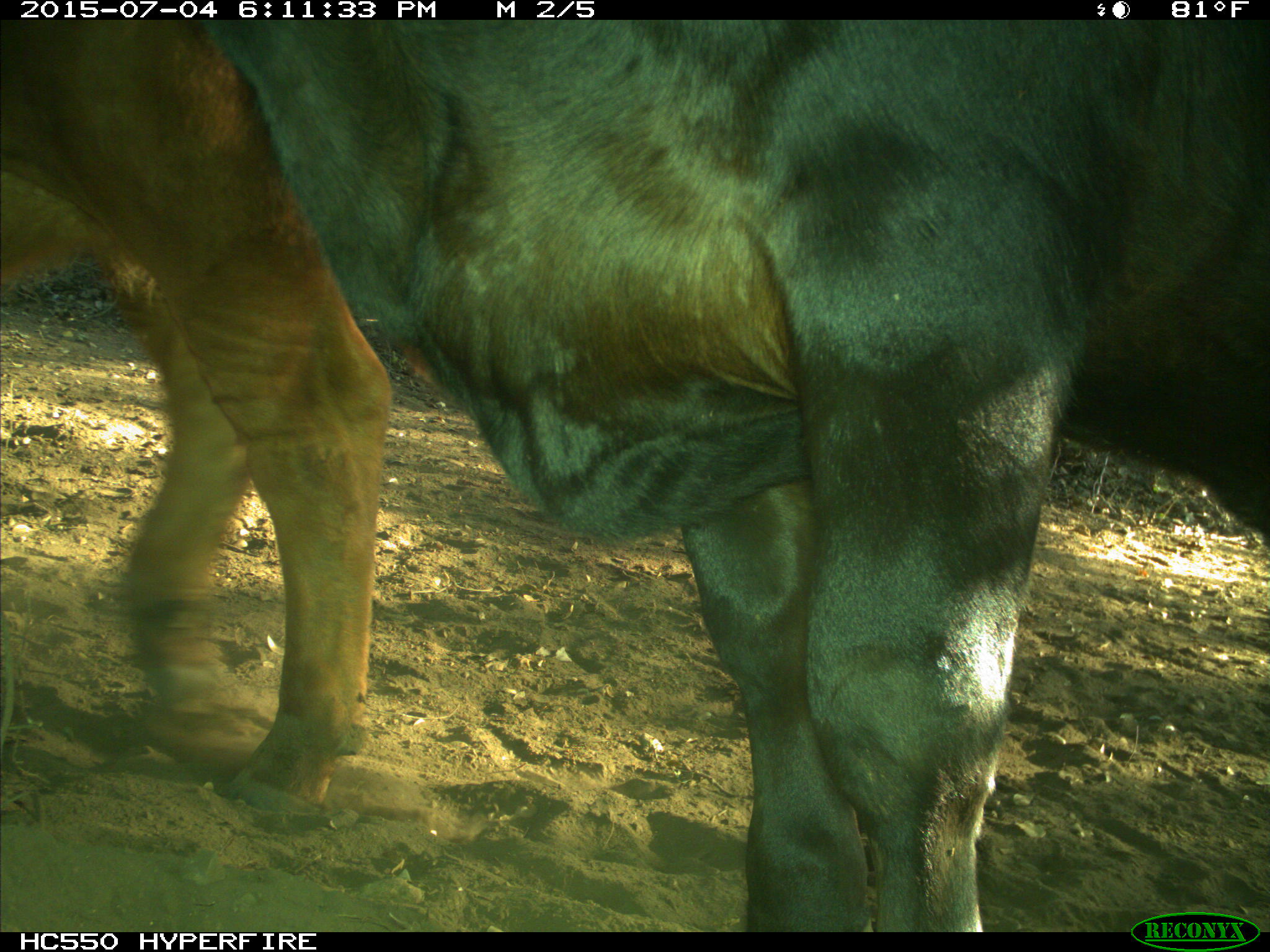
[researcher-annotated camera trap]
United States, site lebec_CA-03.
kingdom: Animalia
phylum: Chordata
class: Mammalia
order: Artiodactyla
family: Bovidae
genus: Bos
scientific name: Bos taurus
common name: domestic cow